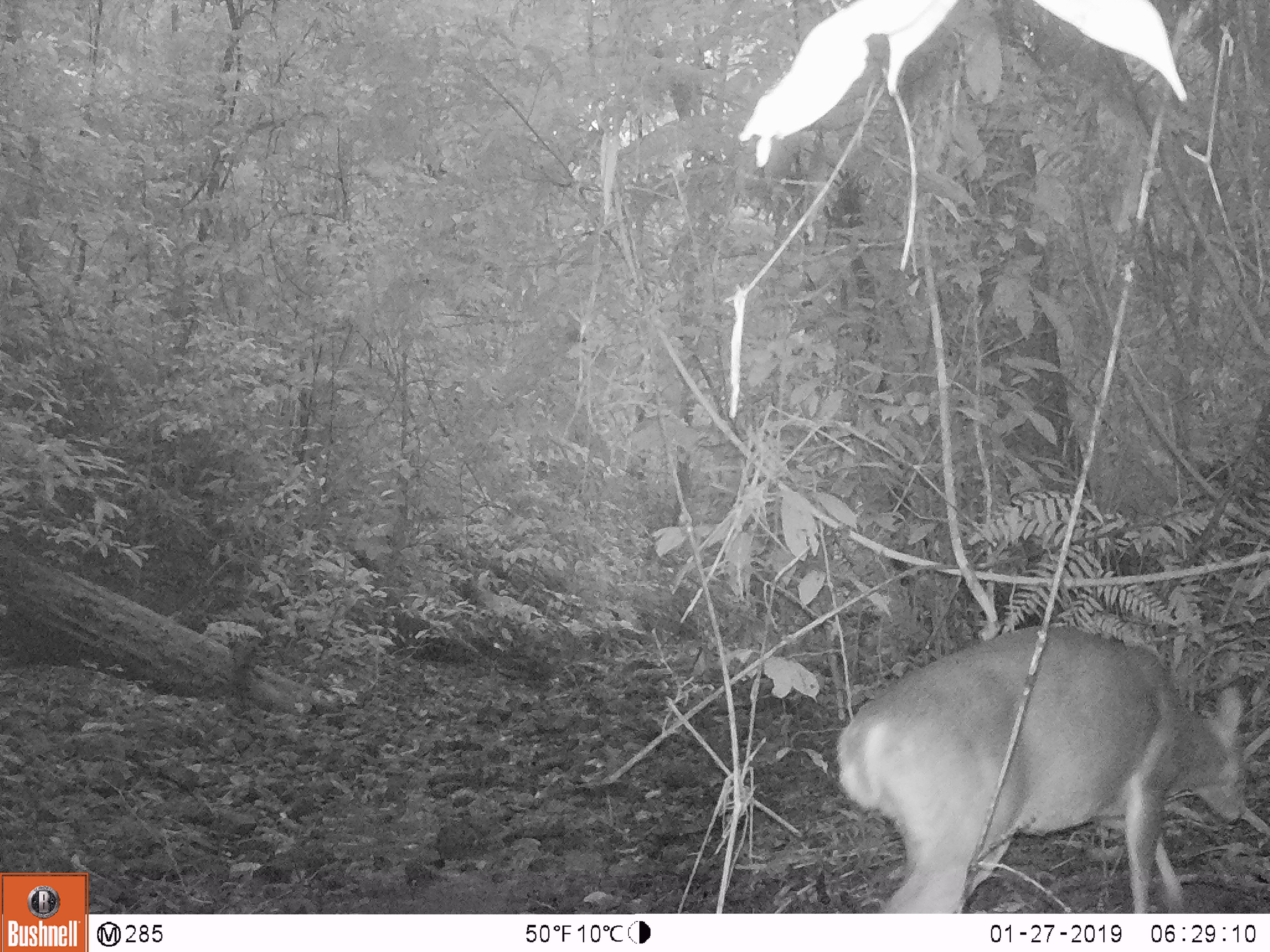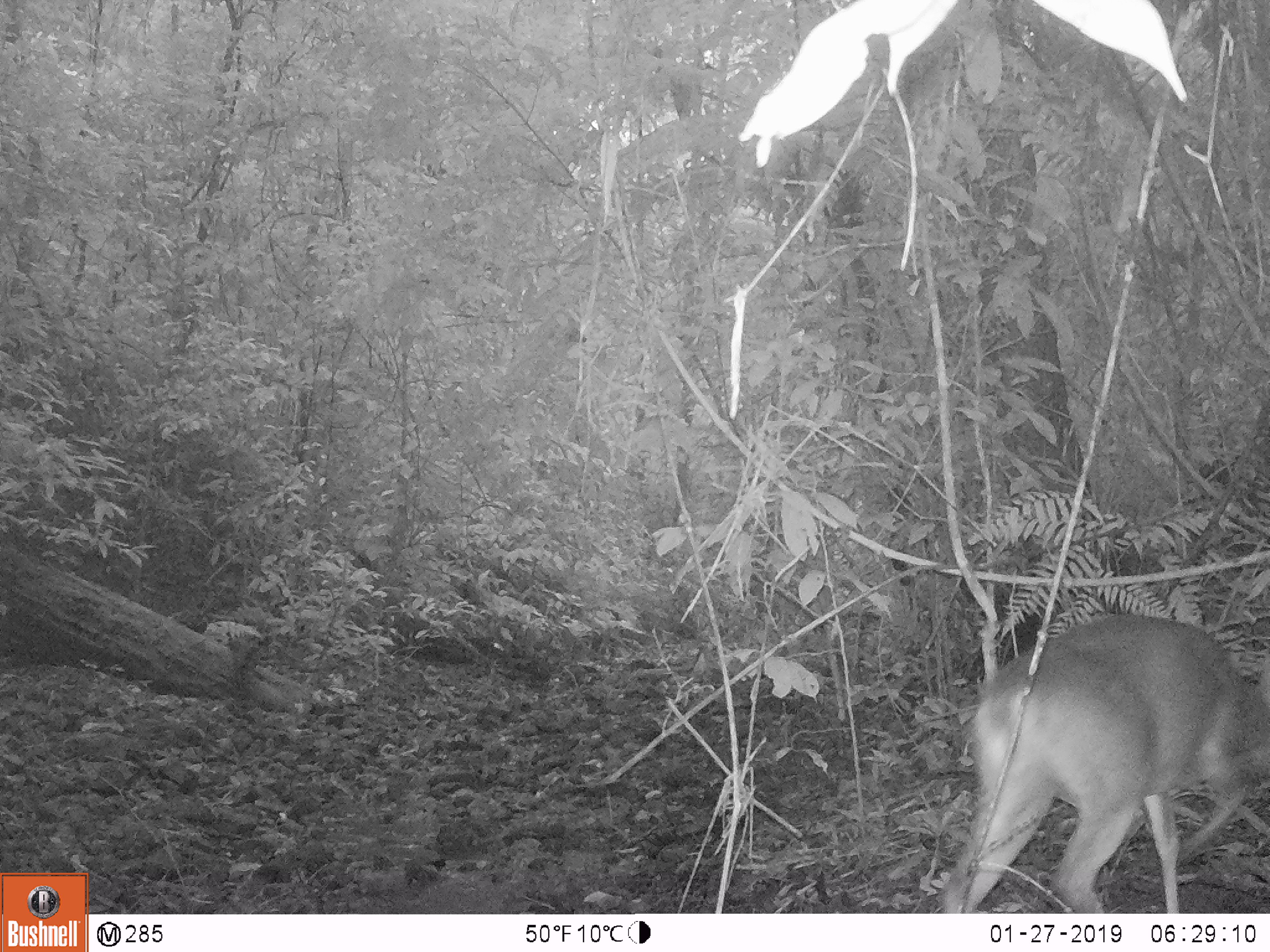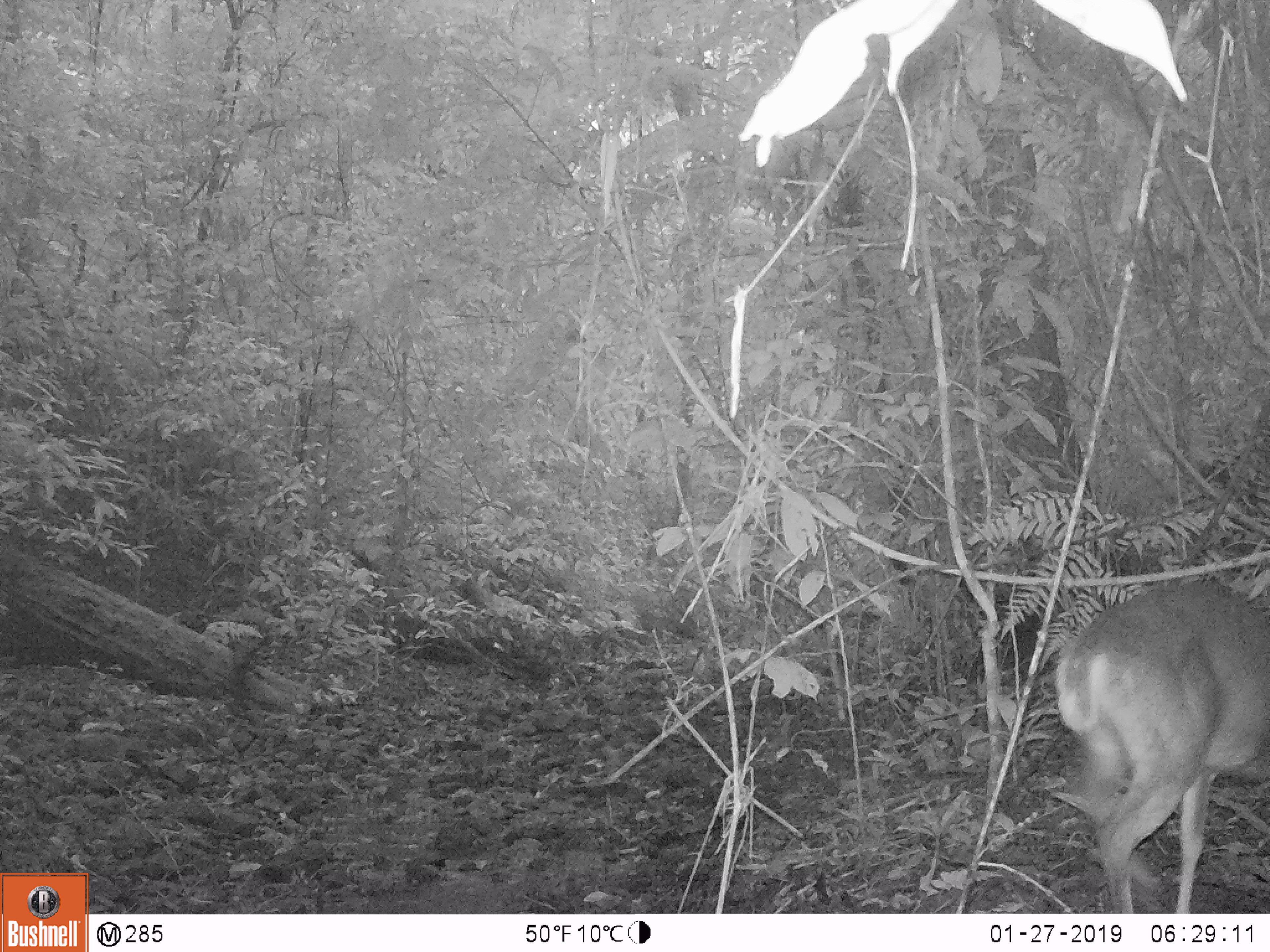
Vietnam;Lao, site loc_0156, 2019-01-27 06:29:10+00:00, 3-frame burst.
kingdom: Animalia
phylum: Chordata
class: Mammalia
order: Artiodactyla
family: Cervidae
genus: Muntiacus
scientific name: Muntiacus vuquangensis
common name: large-antlered muntjac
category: large antlered muntjac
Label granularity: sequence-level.